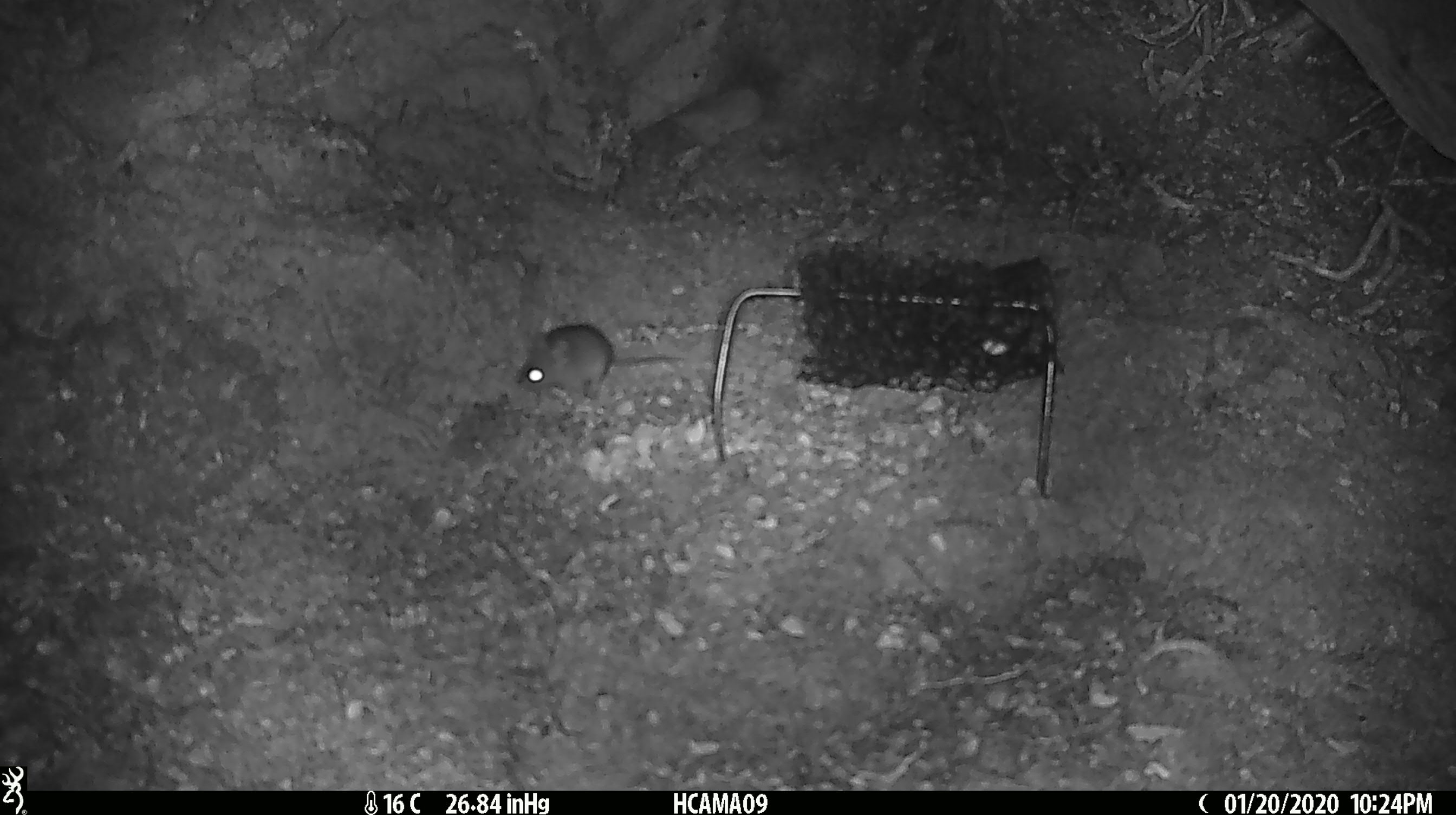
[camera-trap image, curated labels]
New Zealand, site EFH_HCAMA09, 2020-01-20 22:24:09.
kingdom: Animalia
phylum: Chordata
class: Mammalia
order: Rodentia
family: Muridae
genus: Mus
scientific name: Mus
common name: mouse